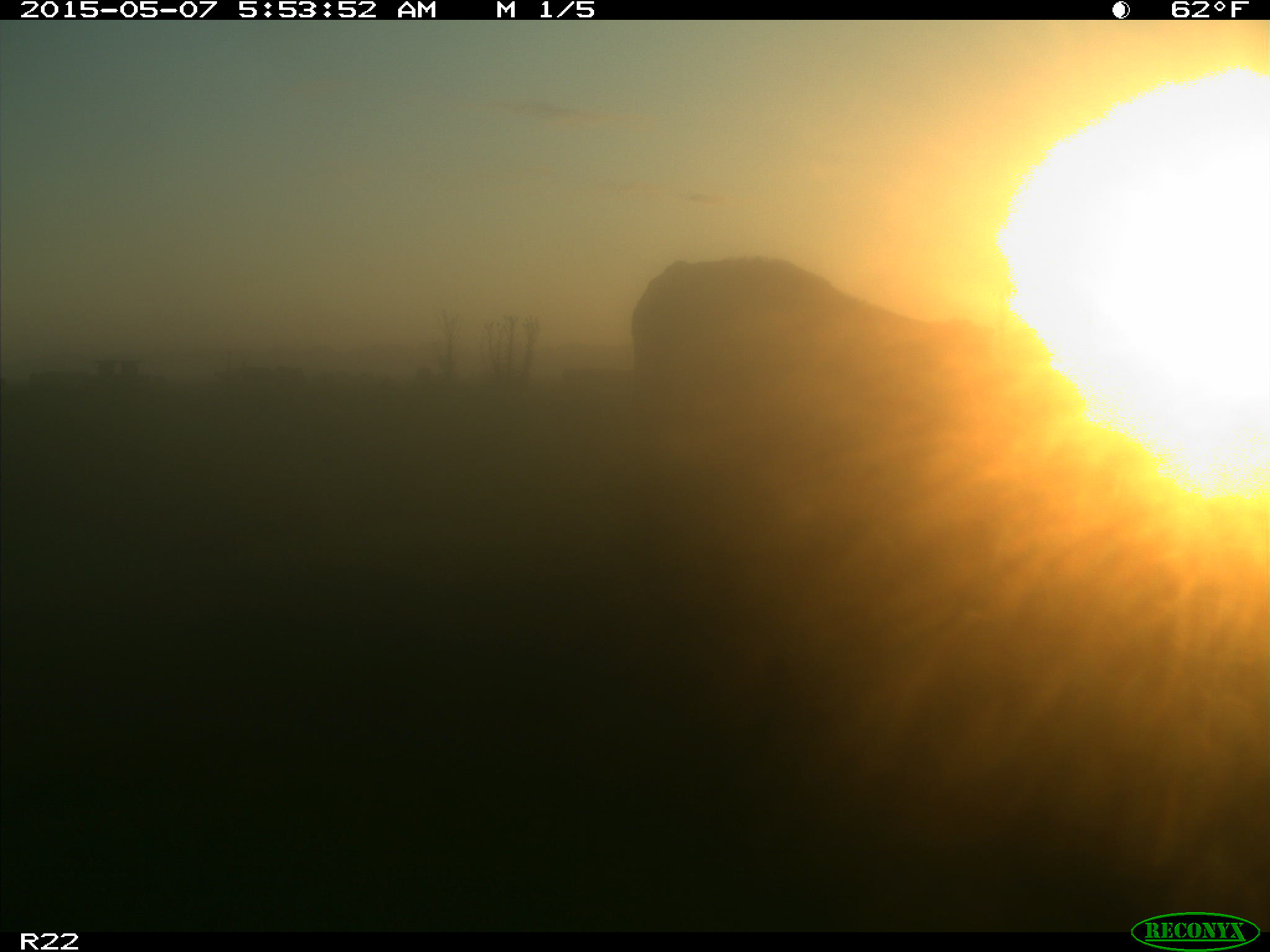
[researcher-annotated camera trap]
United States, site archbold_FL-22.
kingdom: Animalia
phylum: Chordata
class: Mammalia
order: Artiodactyla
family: Bovidae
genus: Bos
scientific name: Bos taurus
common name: domestic cow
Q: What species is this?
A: Bos taurus (domestic cow).